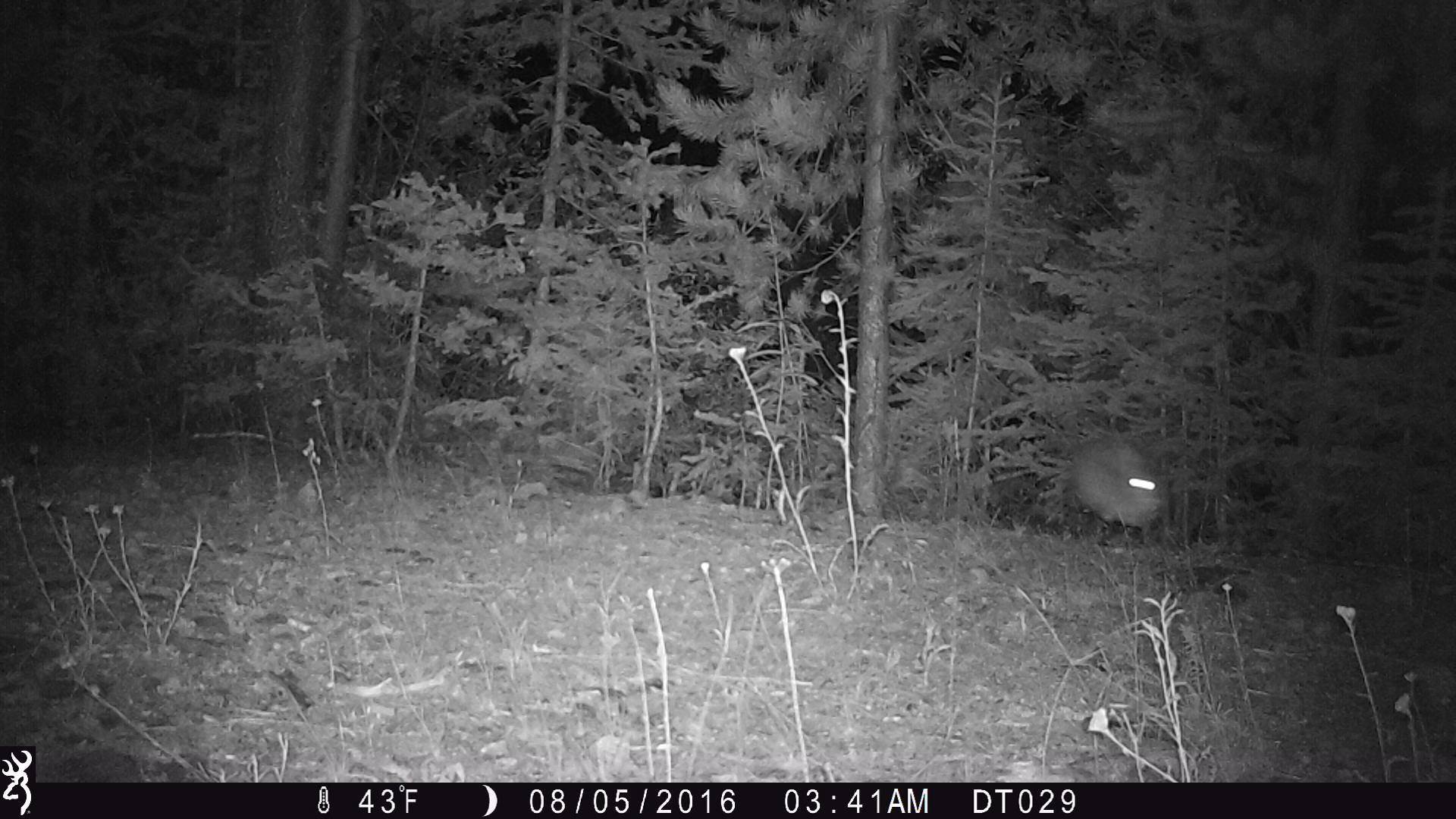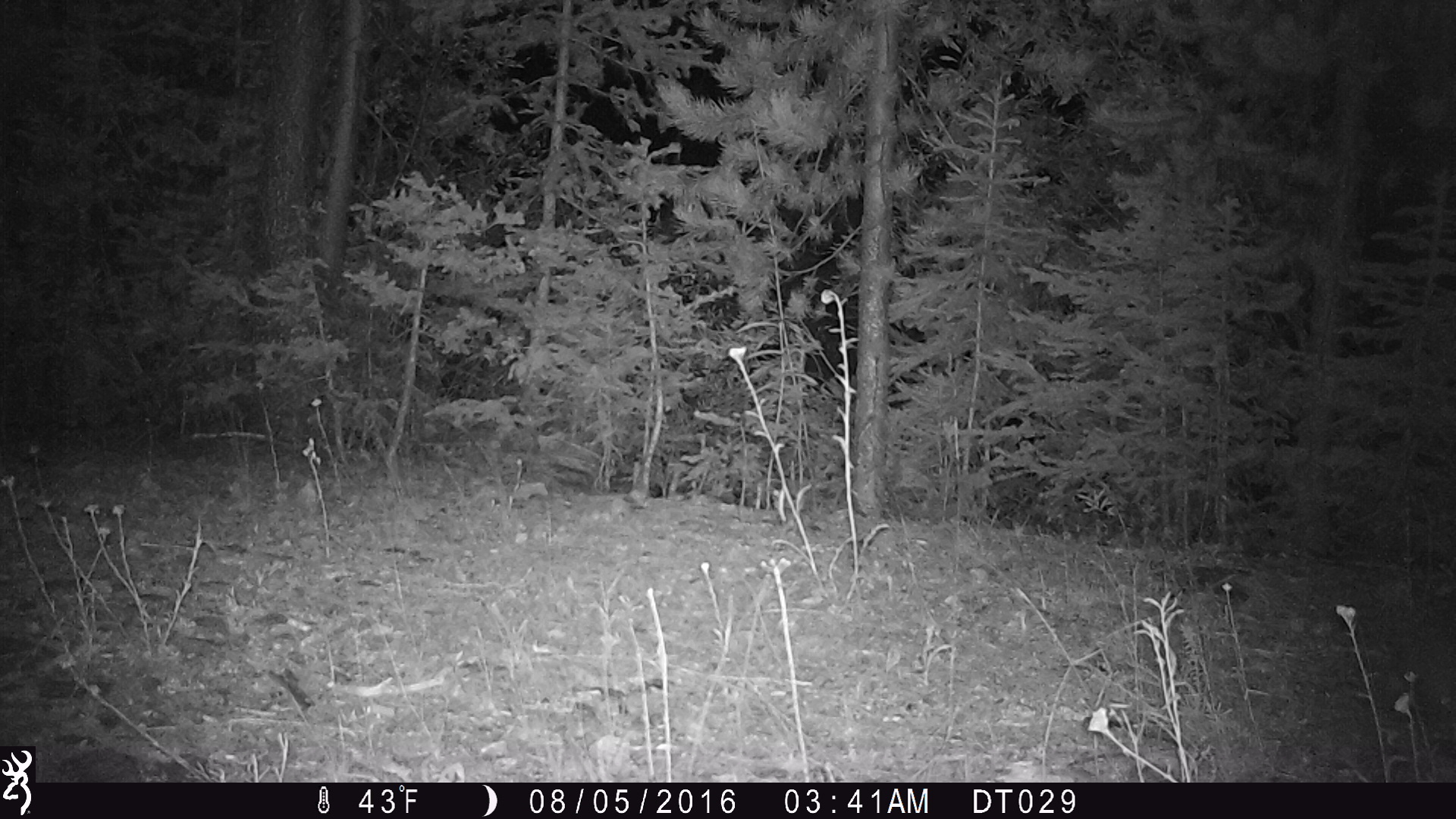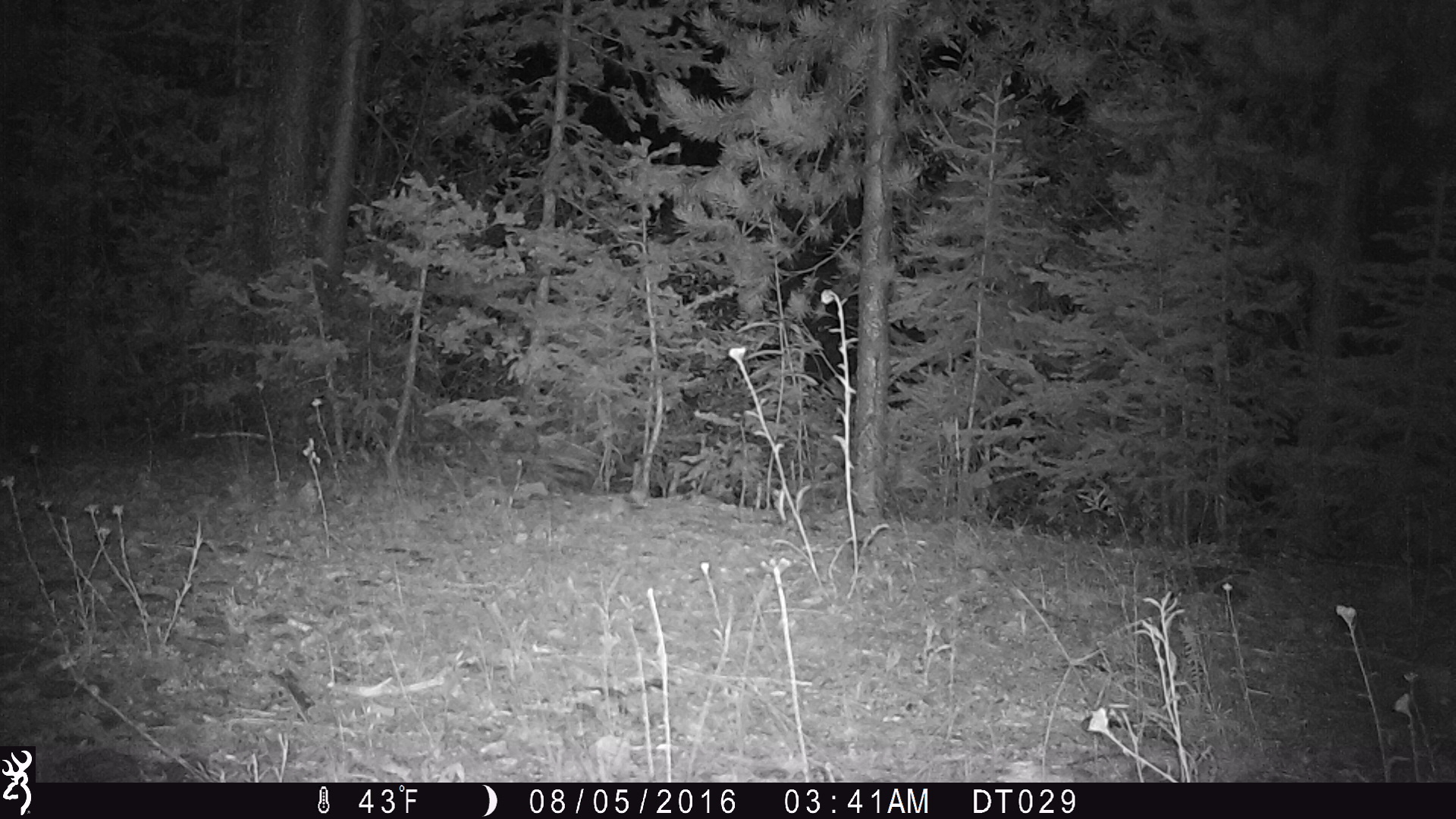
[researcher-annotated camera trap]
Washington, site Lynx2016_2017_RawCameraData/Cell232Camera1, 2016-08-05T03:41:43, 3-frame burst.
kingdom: Animalia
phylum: Chordata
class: Mammalia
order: Lagomorpha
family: Leporidae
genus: Lepus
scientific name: Lepus americanus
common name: snowshoe hare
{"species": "Lepus americanus (snowshoe hare)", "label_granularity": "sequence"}